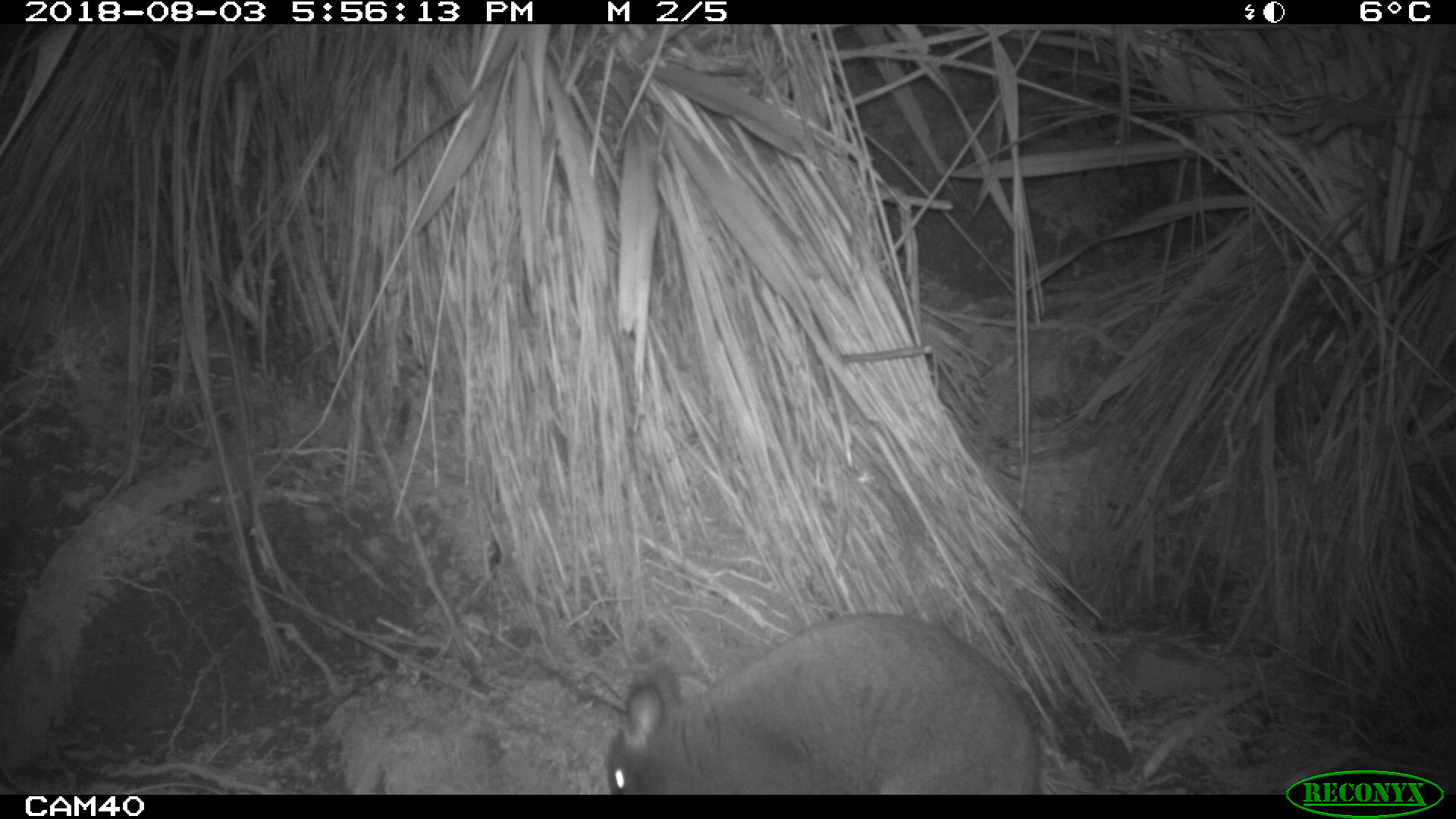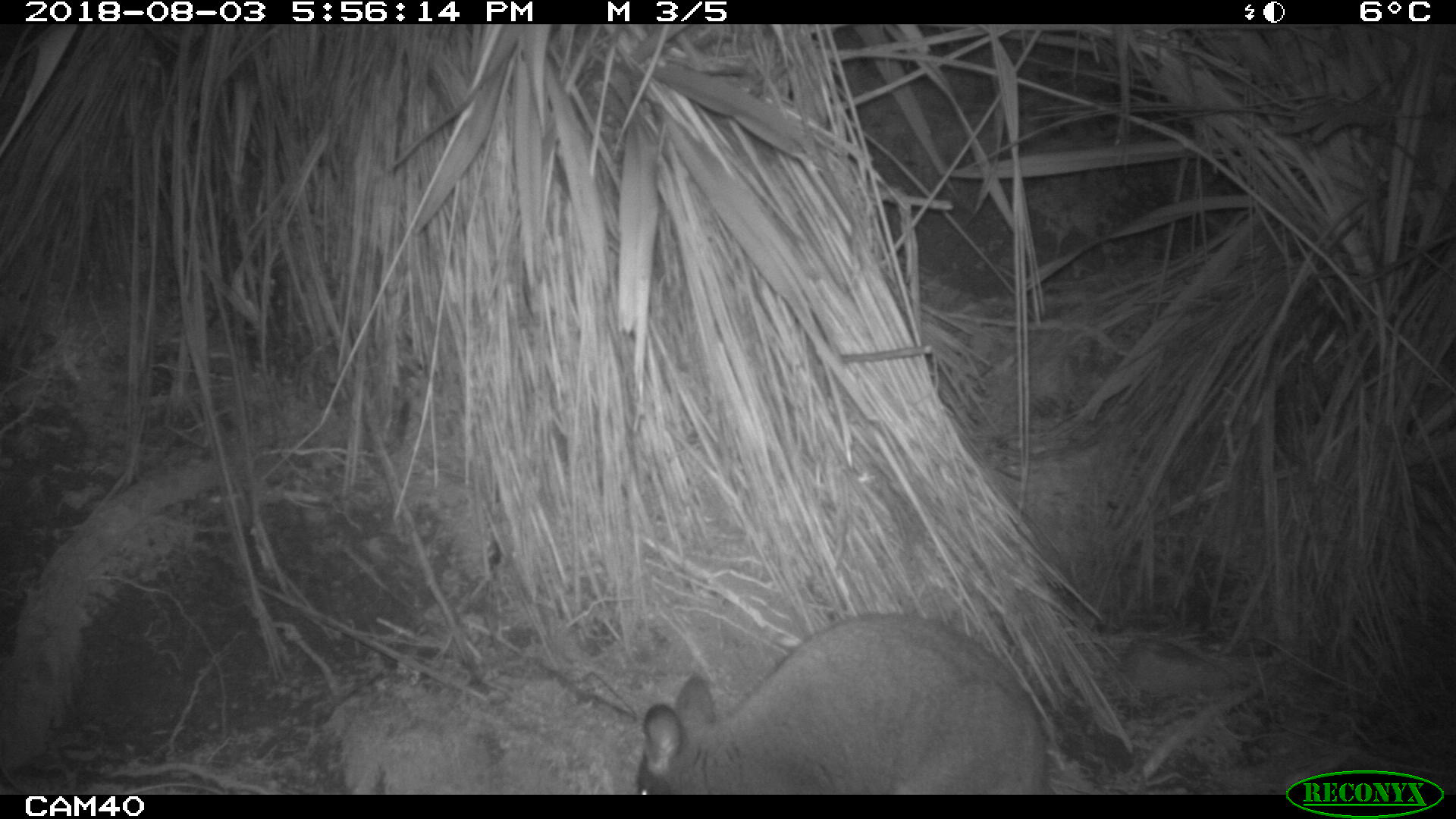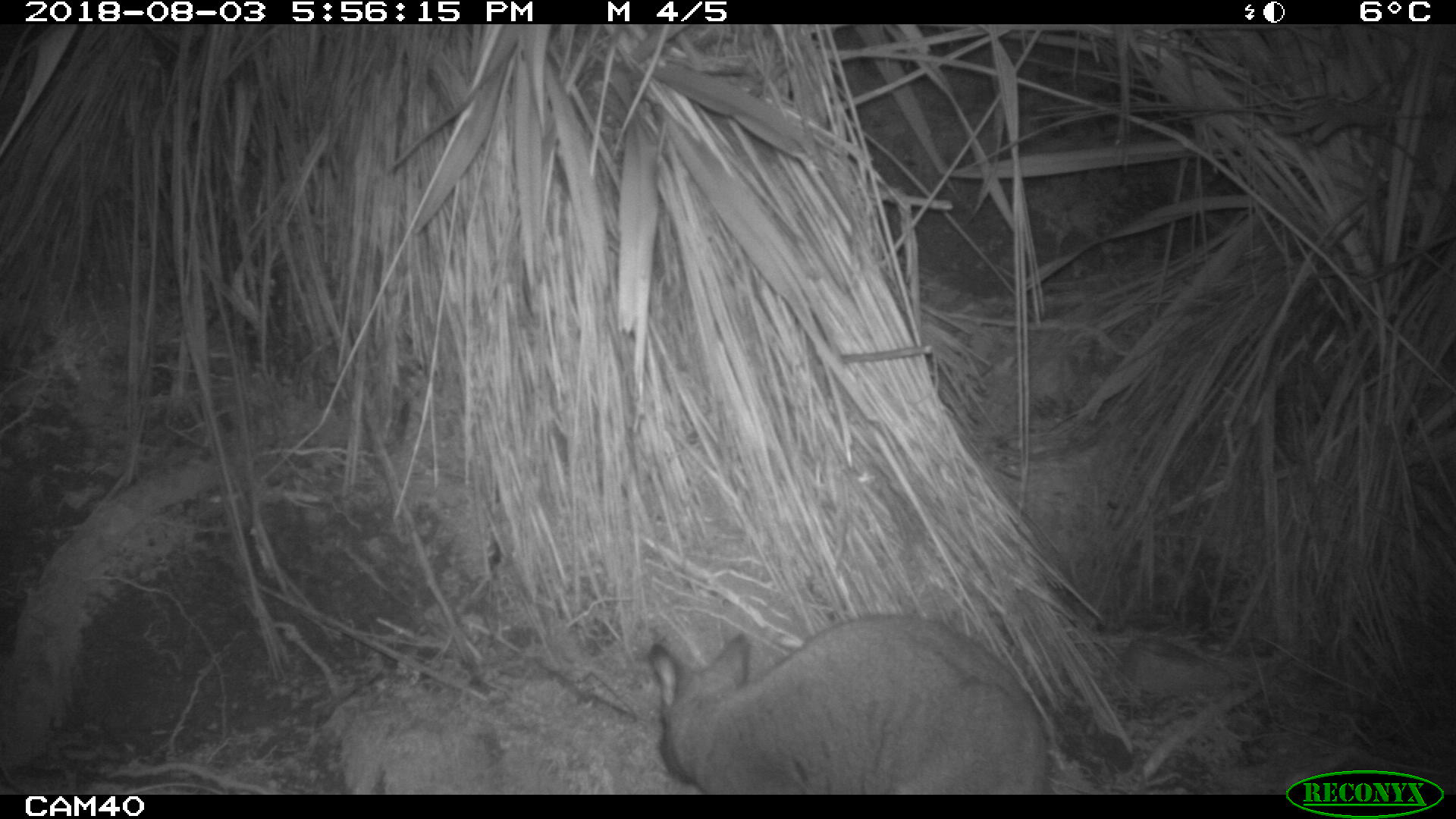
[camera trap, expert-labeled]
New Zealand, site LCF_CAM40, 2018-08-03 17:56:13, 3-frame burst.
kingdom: Animalia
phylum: Chordata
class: Mammalia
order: Diprotodontia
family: Macropodidae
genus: Notamacropus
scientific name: Notamacropus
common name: wallaby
Wallaby (Notamacropus).